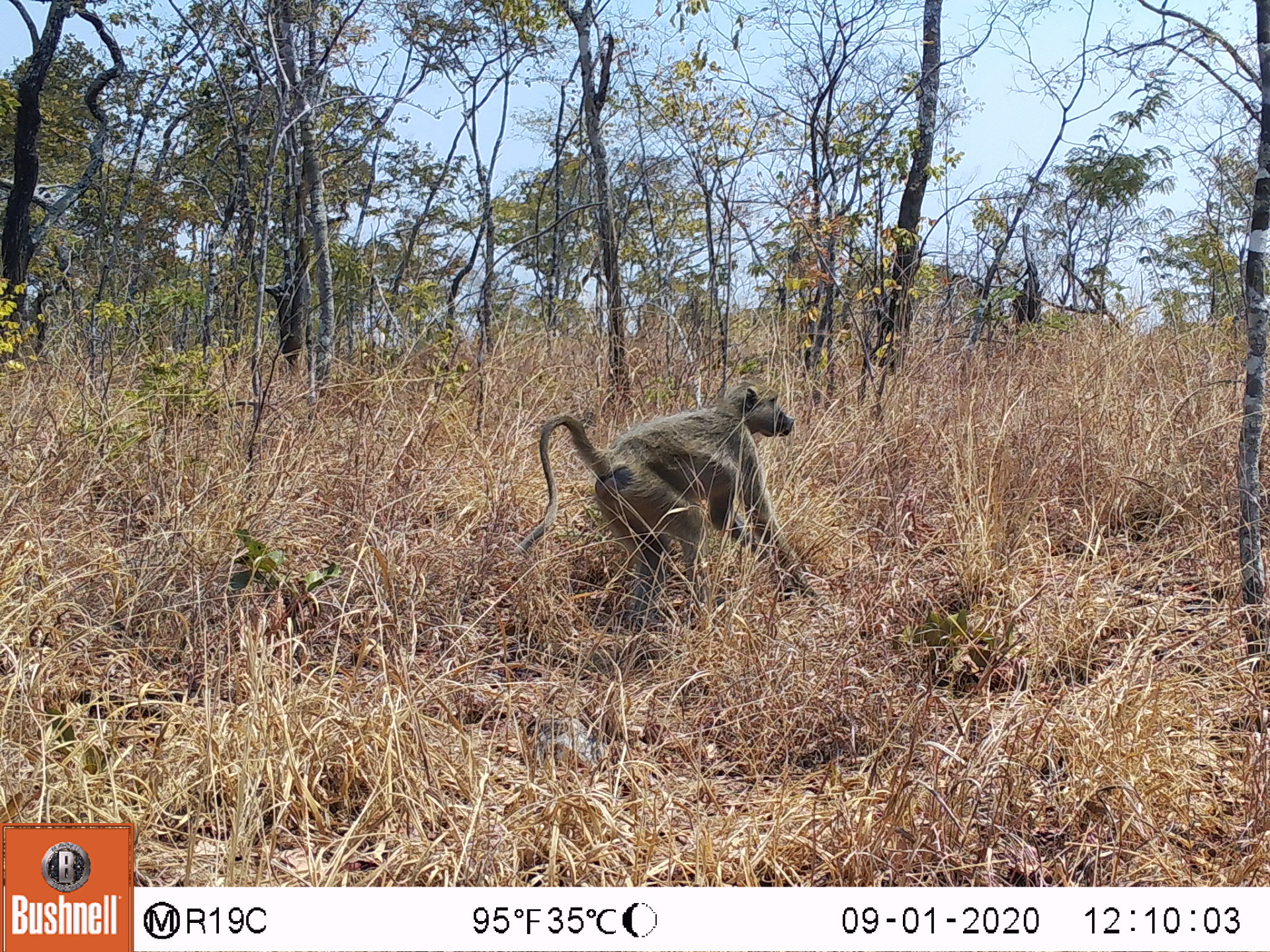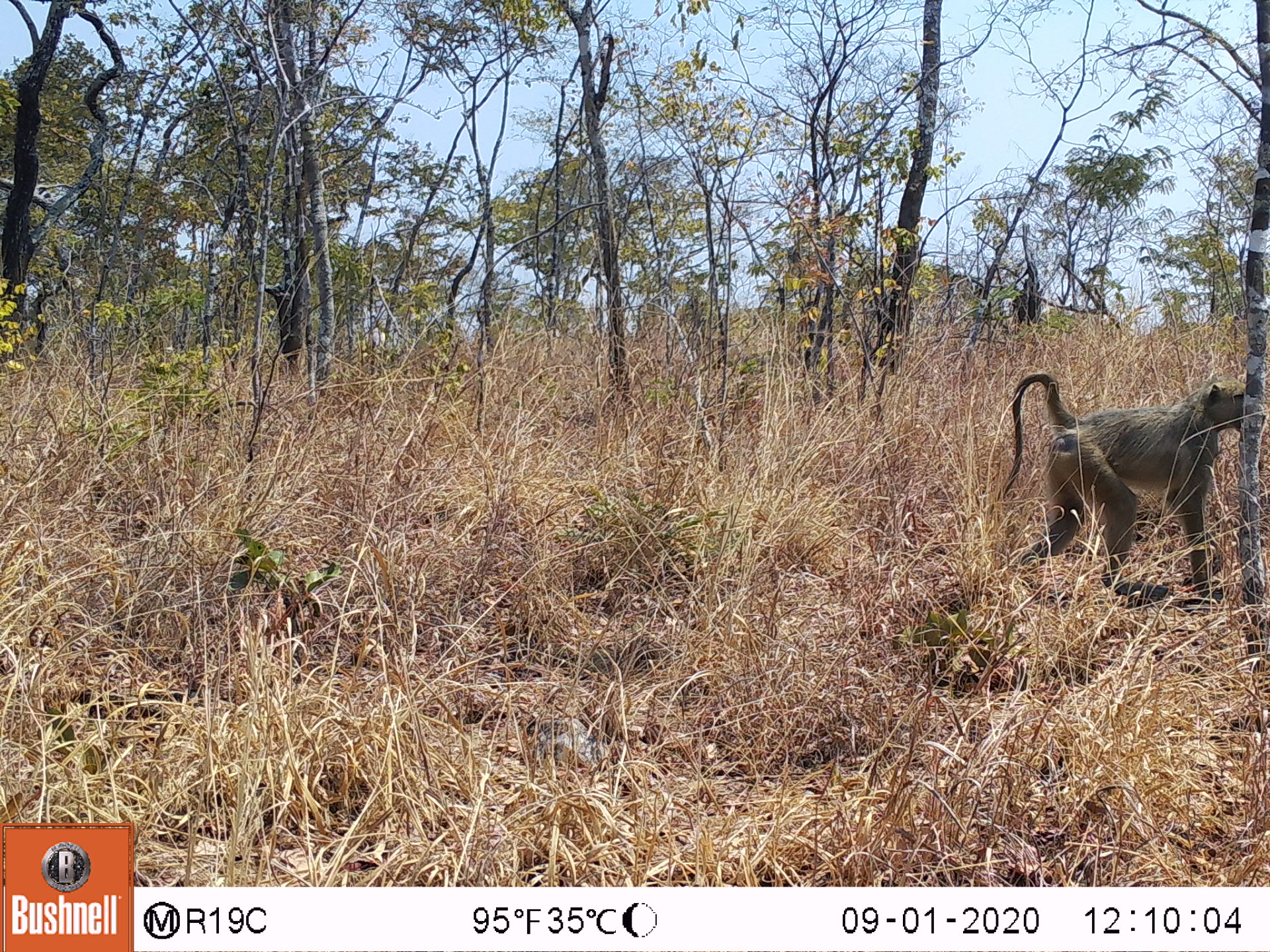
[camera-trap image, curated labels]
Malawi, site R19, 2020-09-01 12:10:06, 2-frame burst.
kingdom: Animalia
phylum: Chordata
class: Mammalia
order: Primates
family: Cercopithecidae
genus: Papio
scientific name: Papio cynocephalus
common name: yellow baboon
Yellow baboon (Papio cynocephalus), count 1.